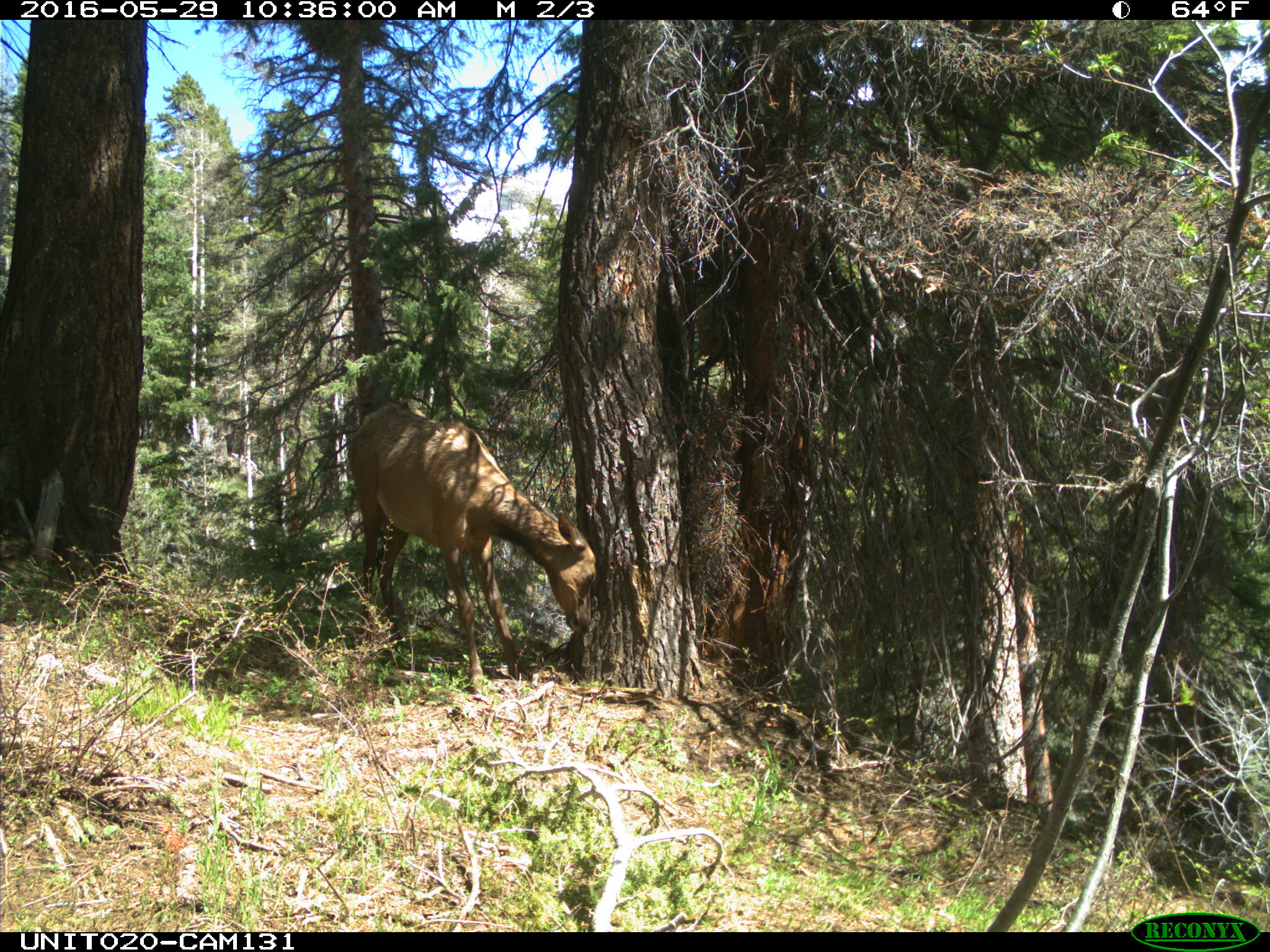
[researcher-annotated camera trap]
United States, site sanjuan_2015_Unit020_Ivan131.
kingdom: Animalia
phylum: Chordata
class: Mammalia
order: Artiodactyla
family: Cervidae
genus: Cervus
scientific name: Cervus elaphus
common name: red deer